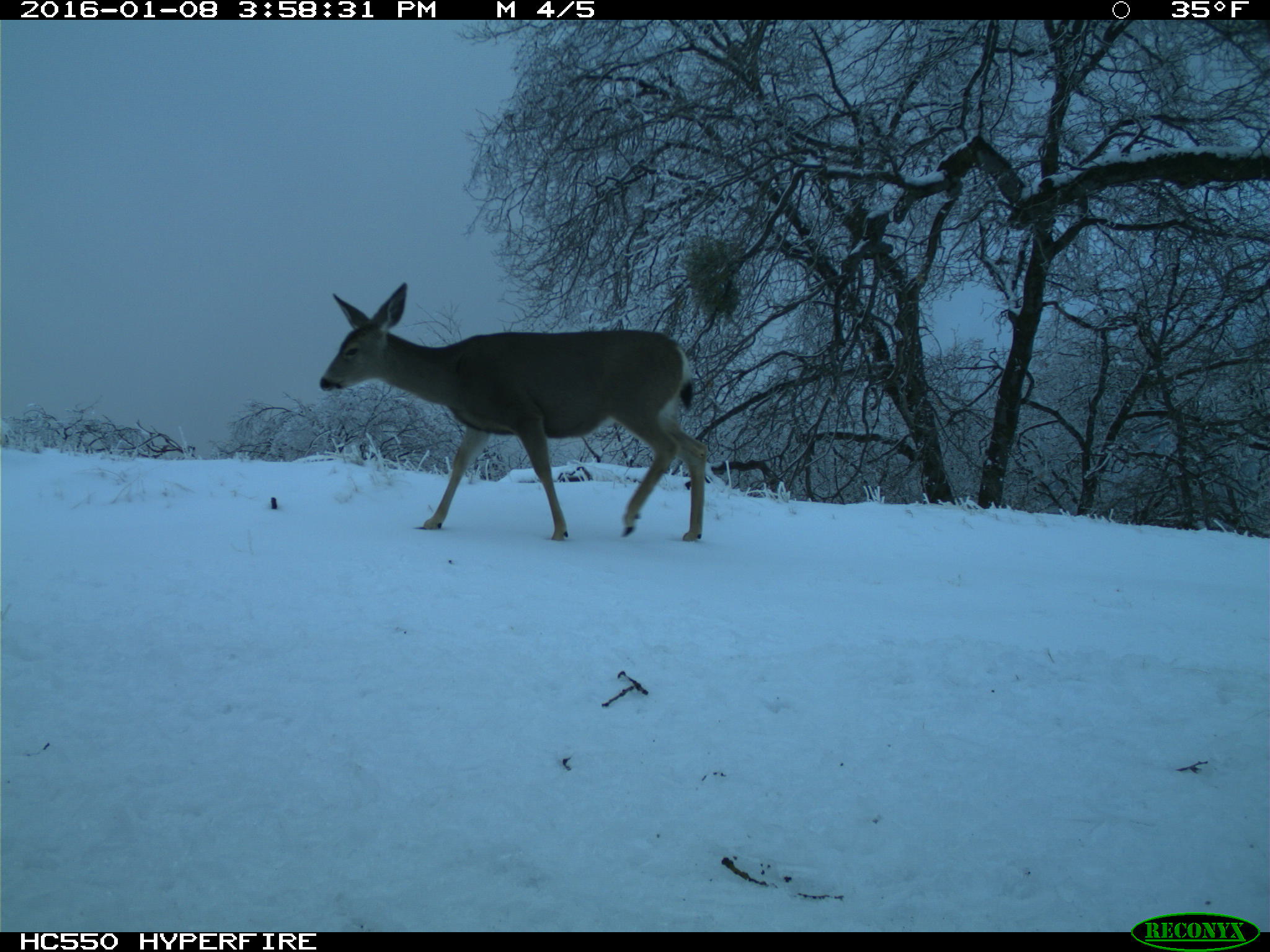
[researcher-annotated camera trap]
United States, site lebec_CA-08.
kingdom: Animalia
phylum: Chordata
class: Mammalia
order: Artiodactyla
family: Cervidae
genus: Odocoileus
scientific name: Odocoileus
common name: deer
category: unidentified deer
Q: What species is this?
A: Unidentified deer (deer) (Odocoileus).